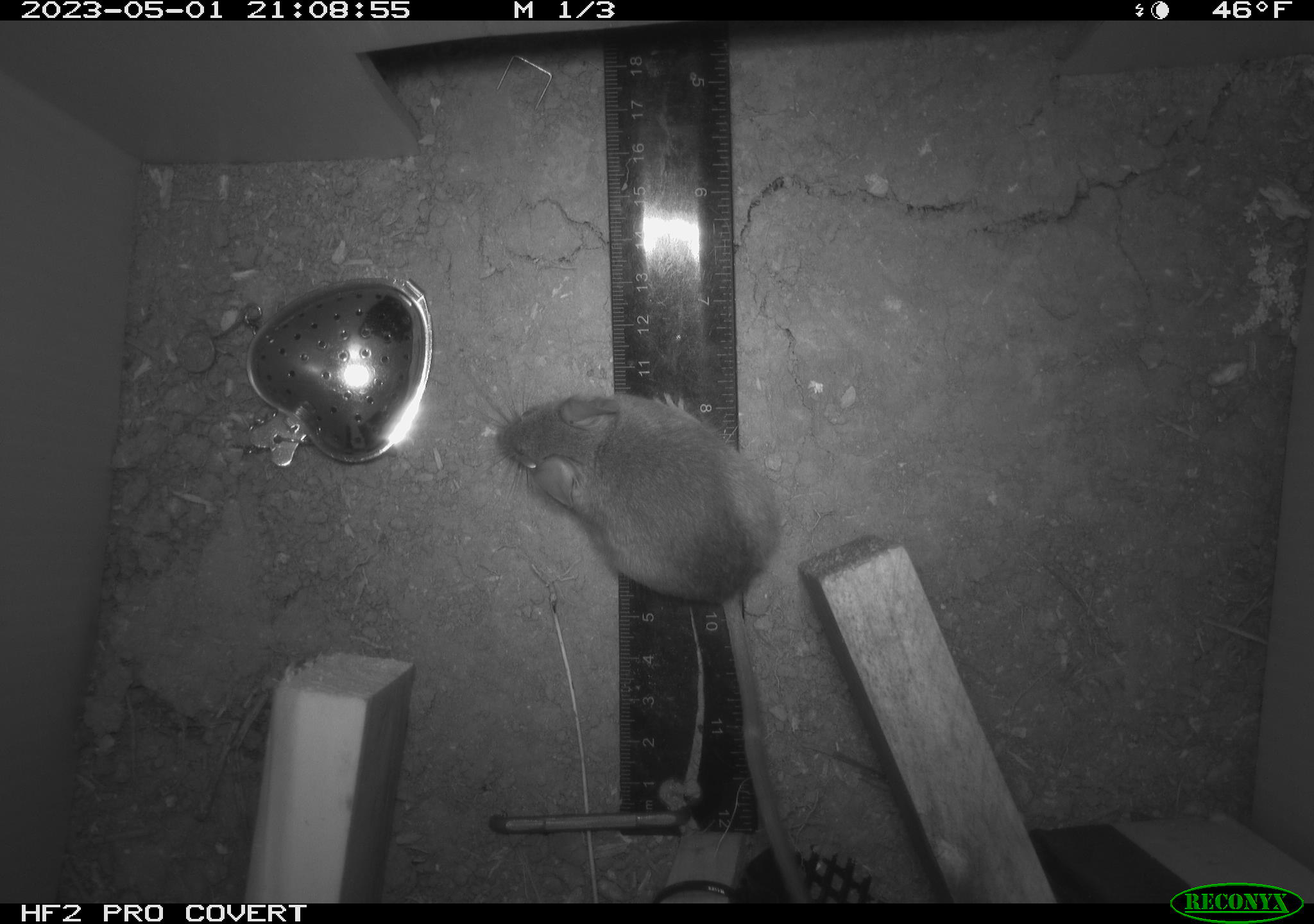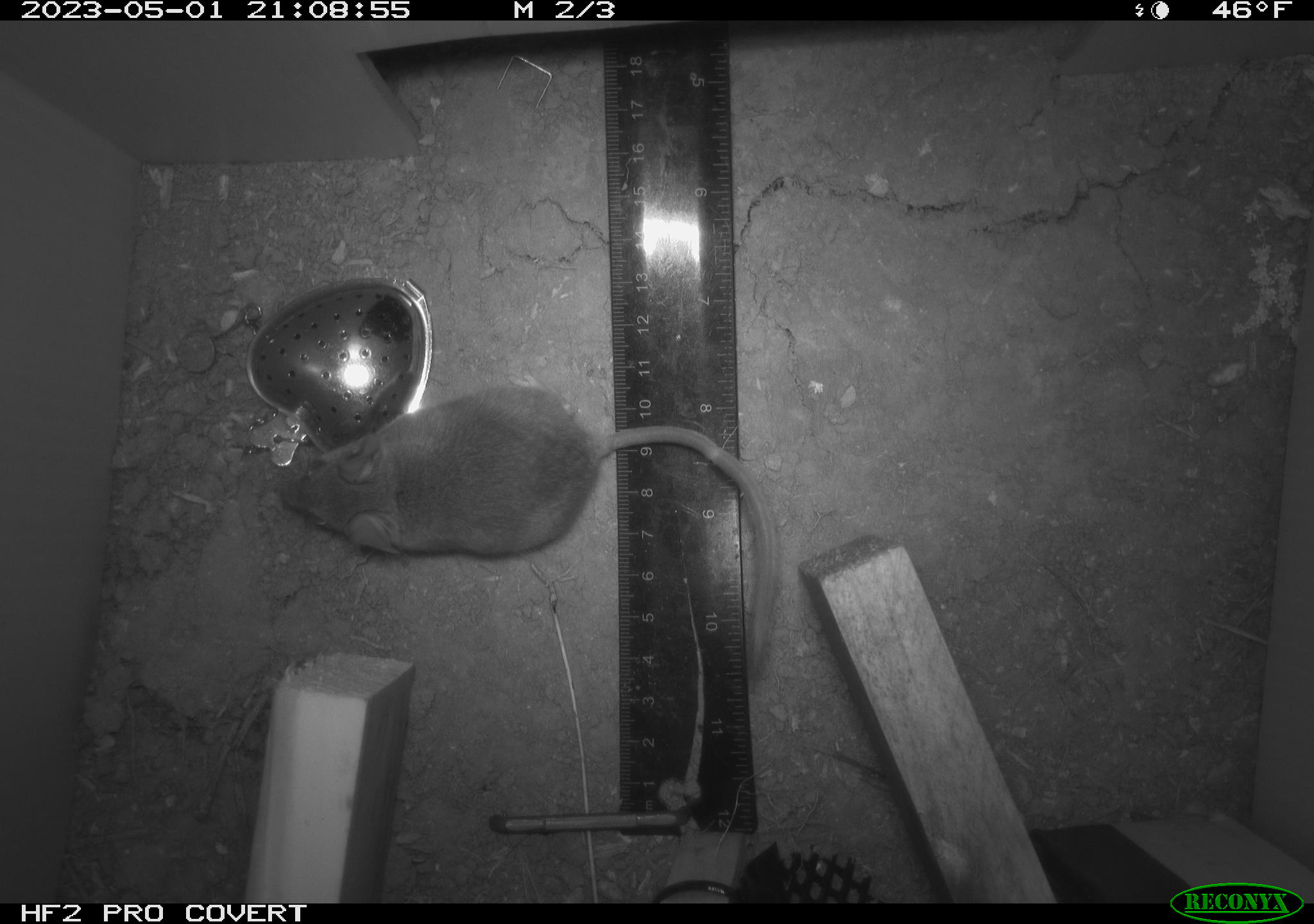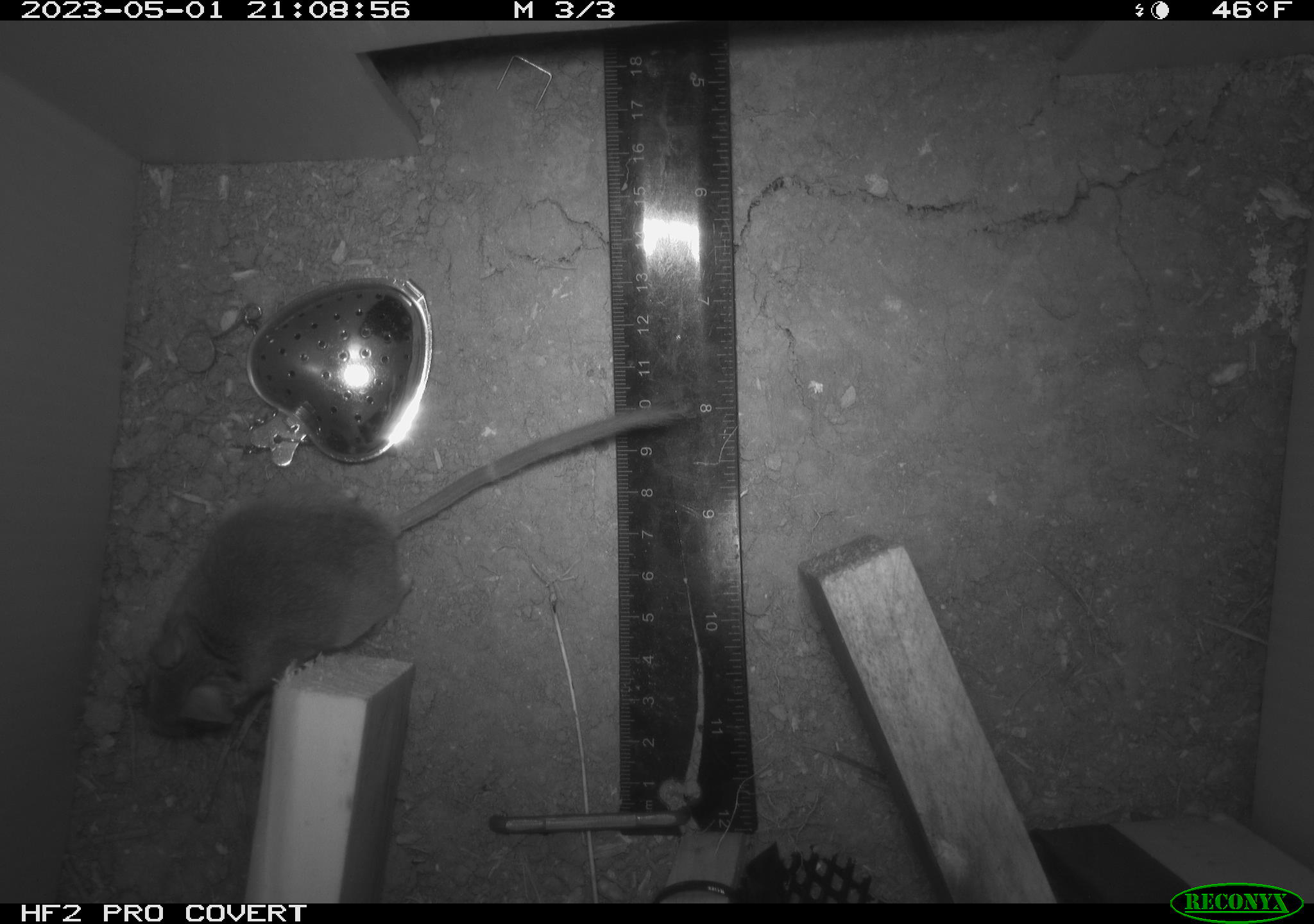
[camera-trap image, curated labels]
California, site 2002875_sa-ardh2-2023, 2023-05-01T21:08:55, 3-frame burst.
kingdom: Animalia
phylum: Chordata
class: Mammalia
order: Rodentia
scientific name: Rodentia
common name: mouse species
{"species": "mouse species (Rodentia)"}